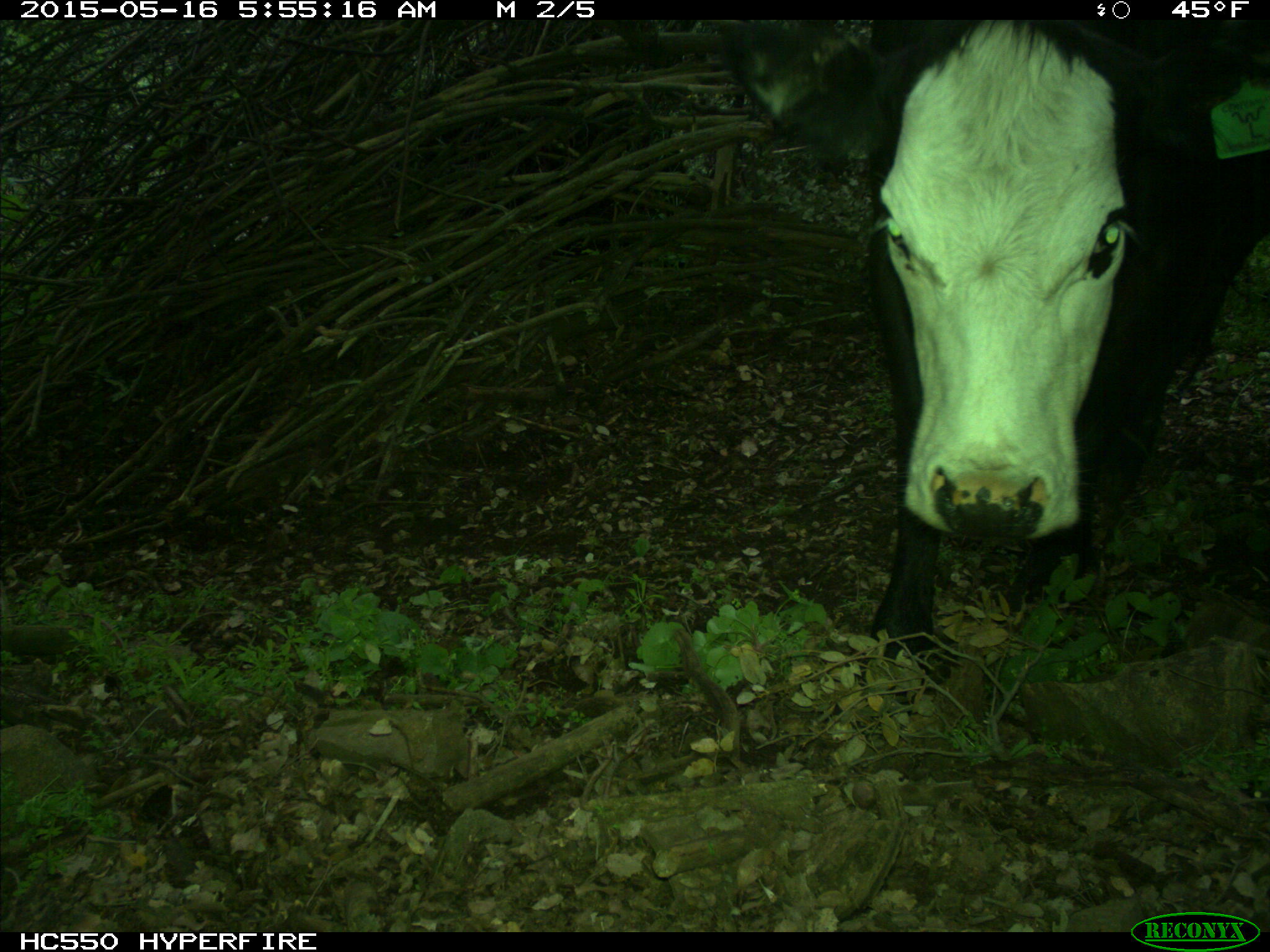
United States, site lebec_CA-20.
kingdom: Animalia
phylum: Chordata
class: Mammalia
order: Artiodactyla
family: Bovidae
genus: Bos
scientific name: Bos taurus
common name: domestic cow